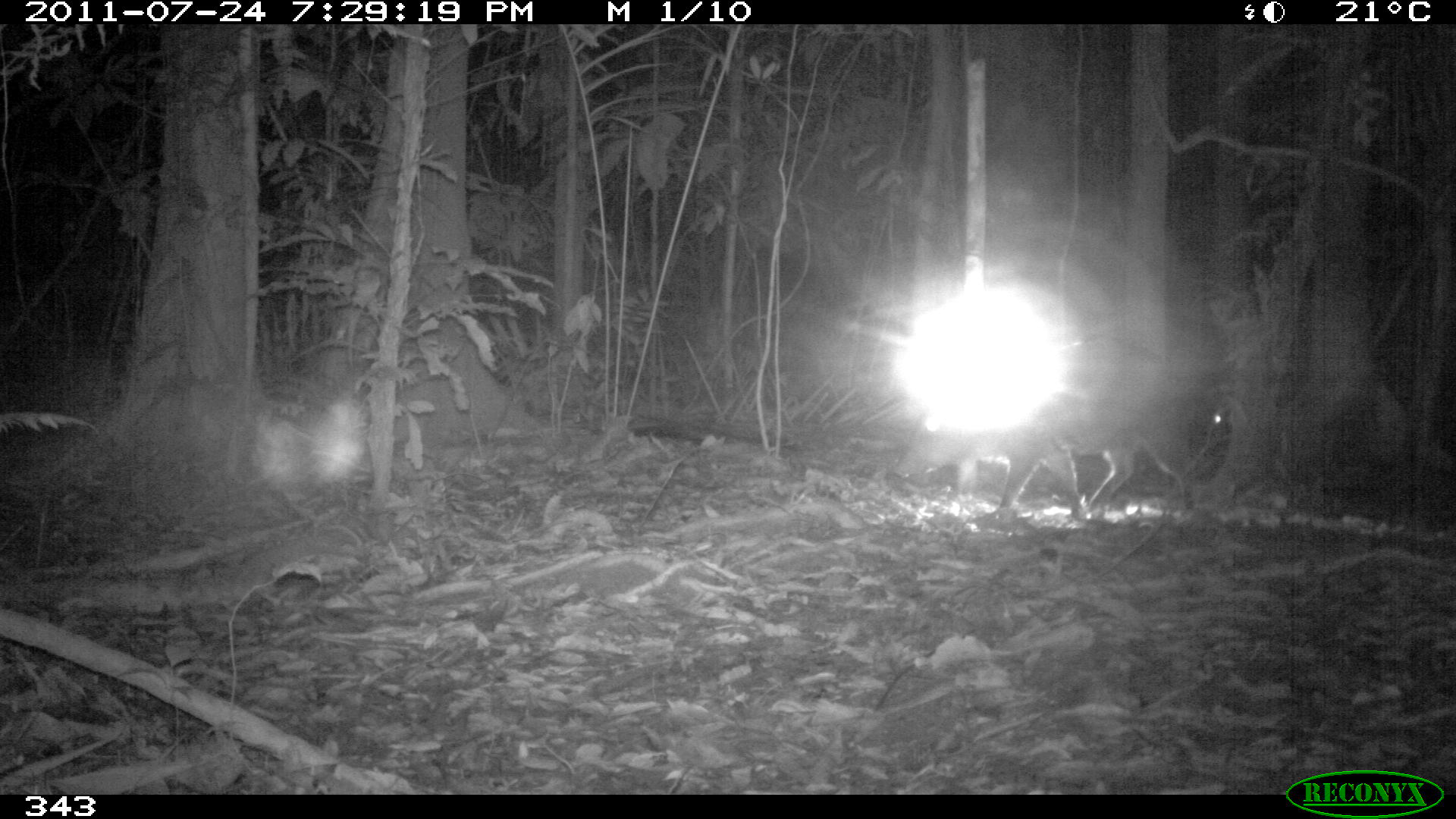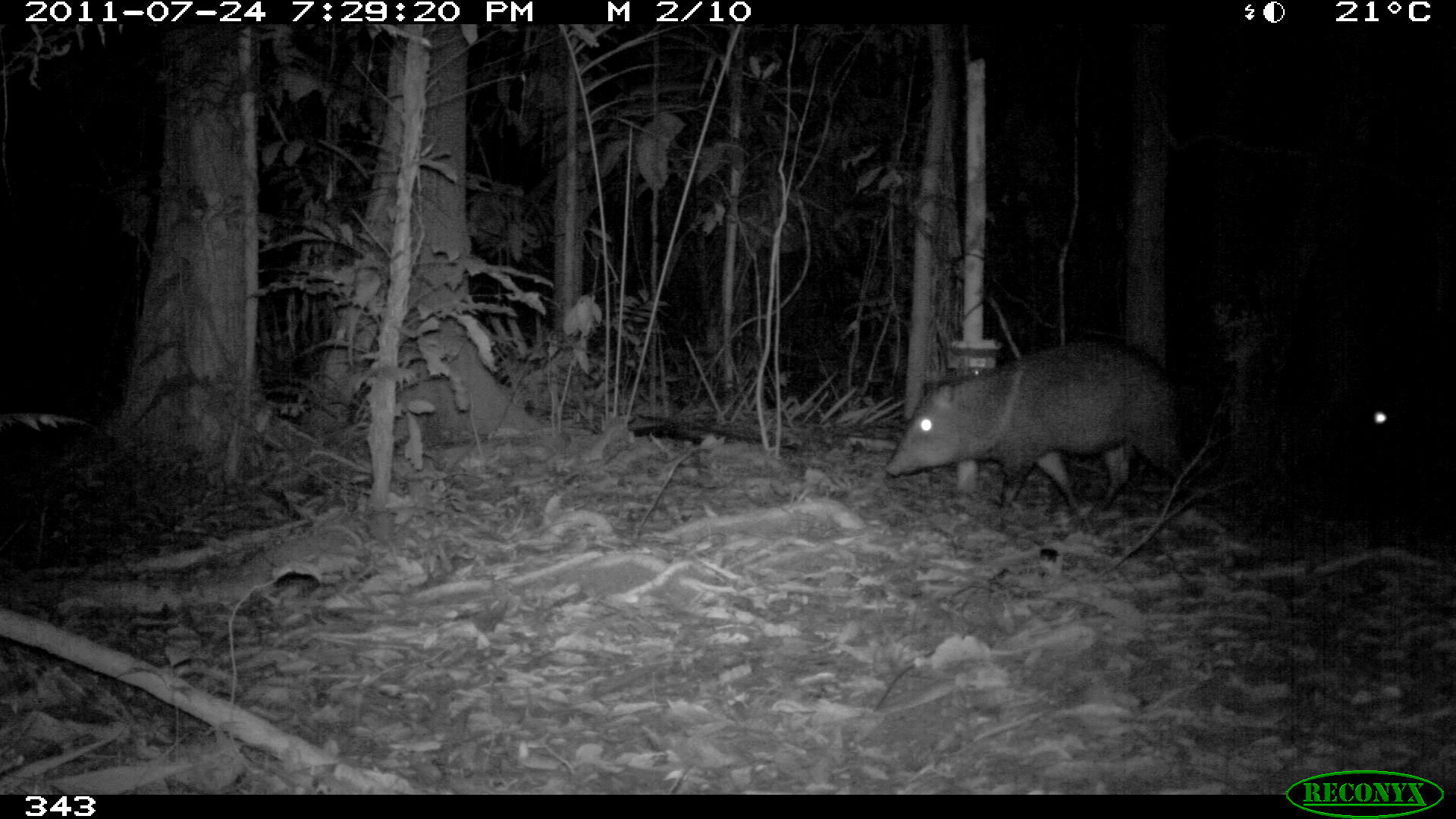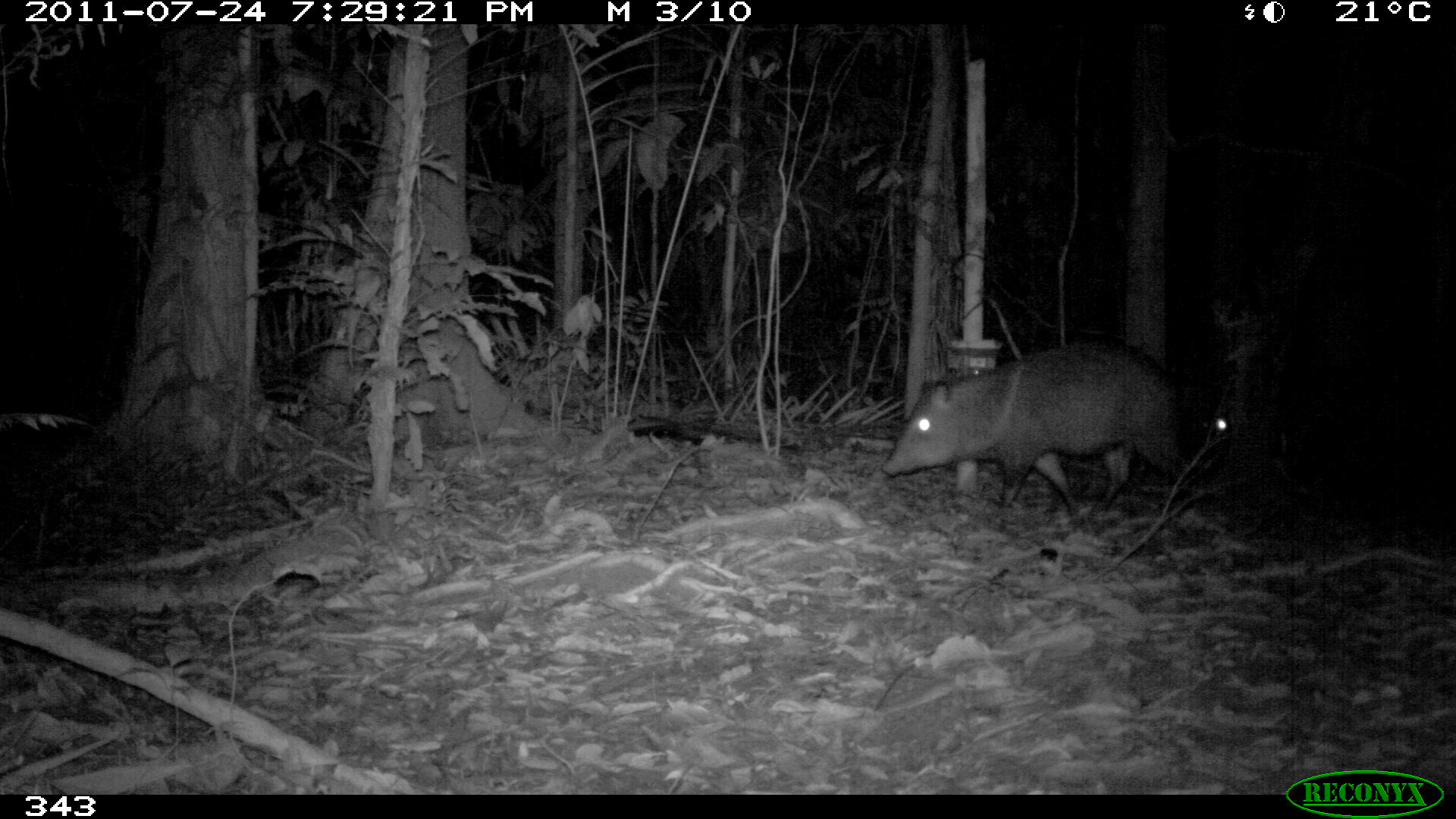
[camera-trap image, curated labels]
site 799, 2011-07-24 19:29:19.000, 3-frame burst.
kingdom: Animalia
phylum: Chordata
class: Mammalia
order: Artiodactyla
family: Tayassuidae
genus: Pecari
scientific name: Pecari tajacu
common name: collared peccary